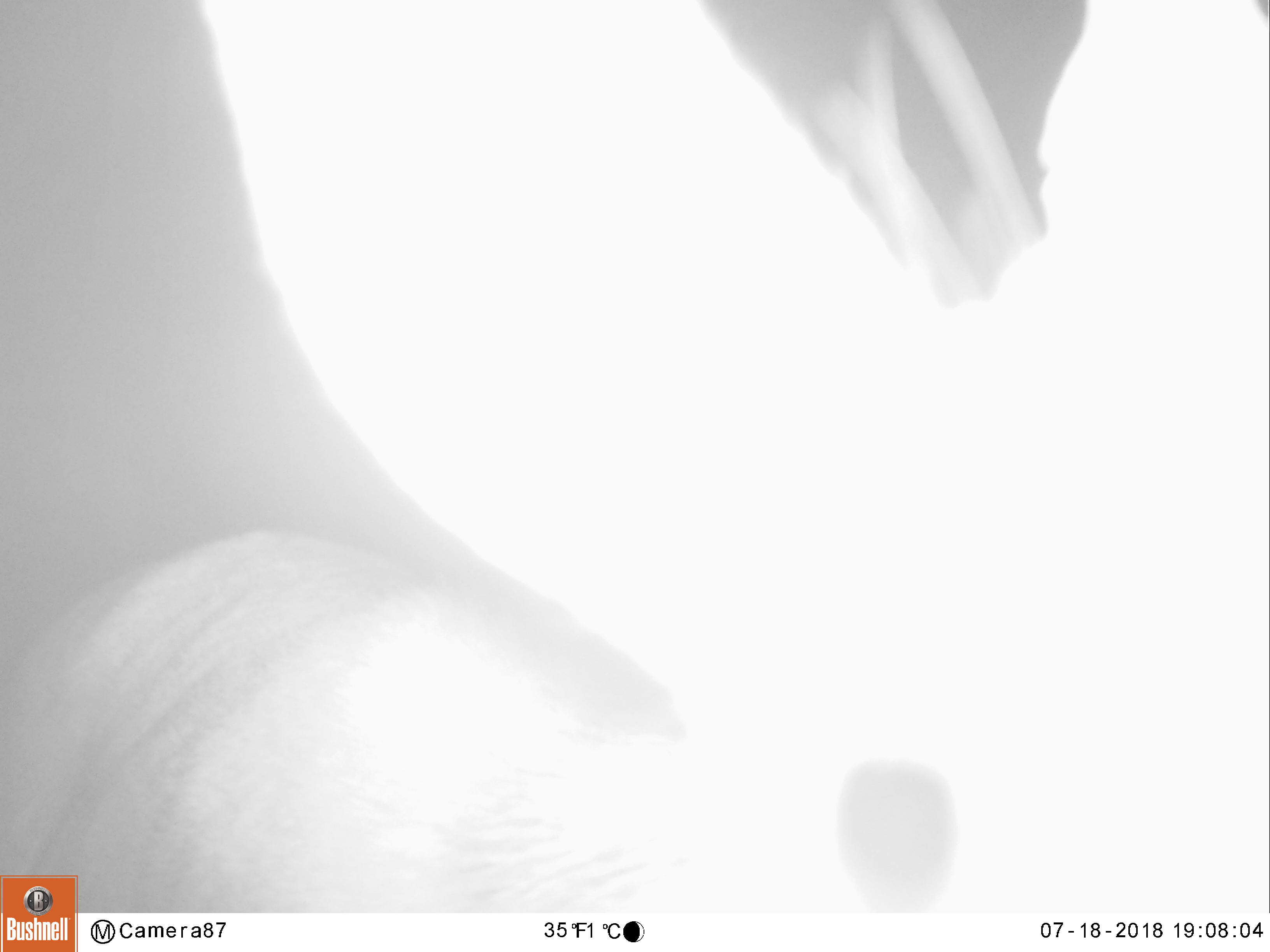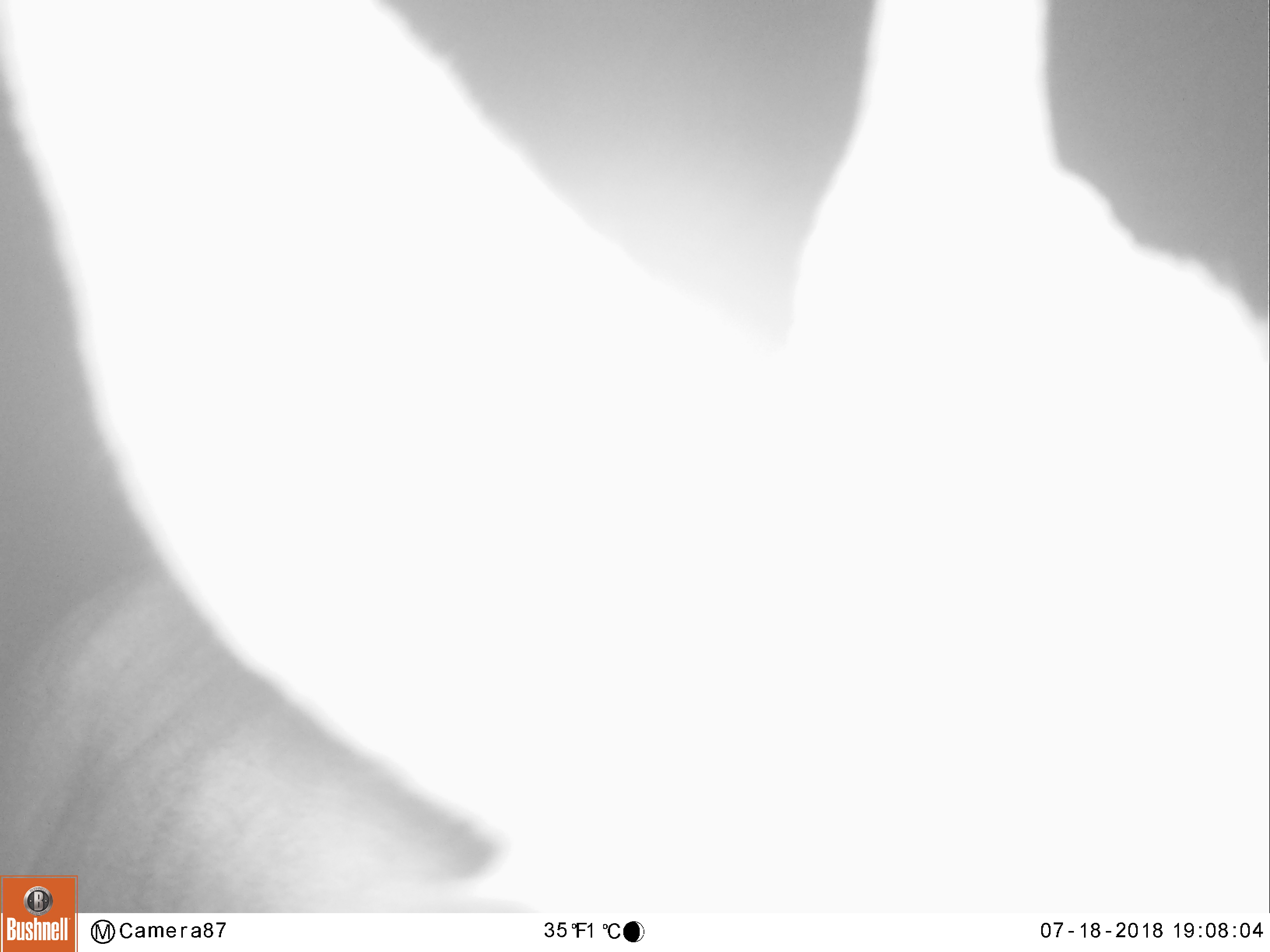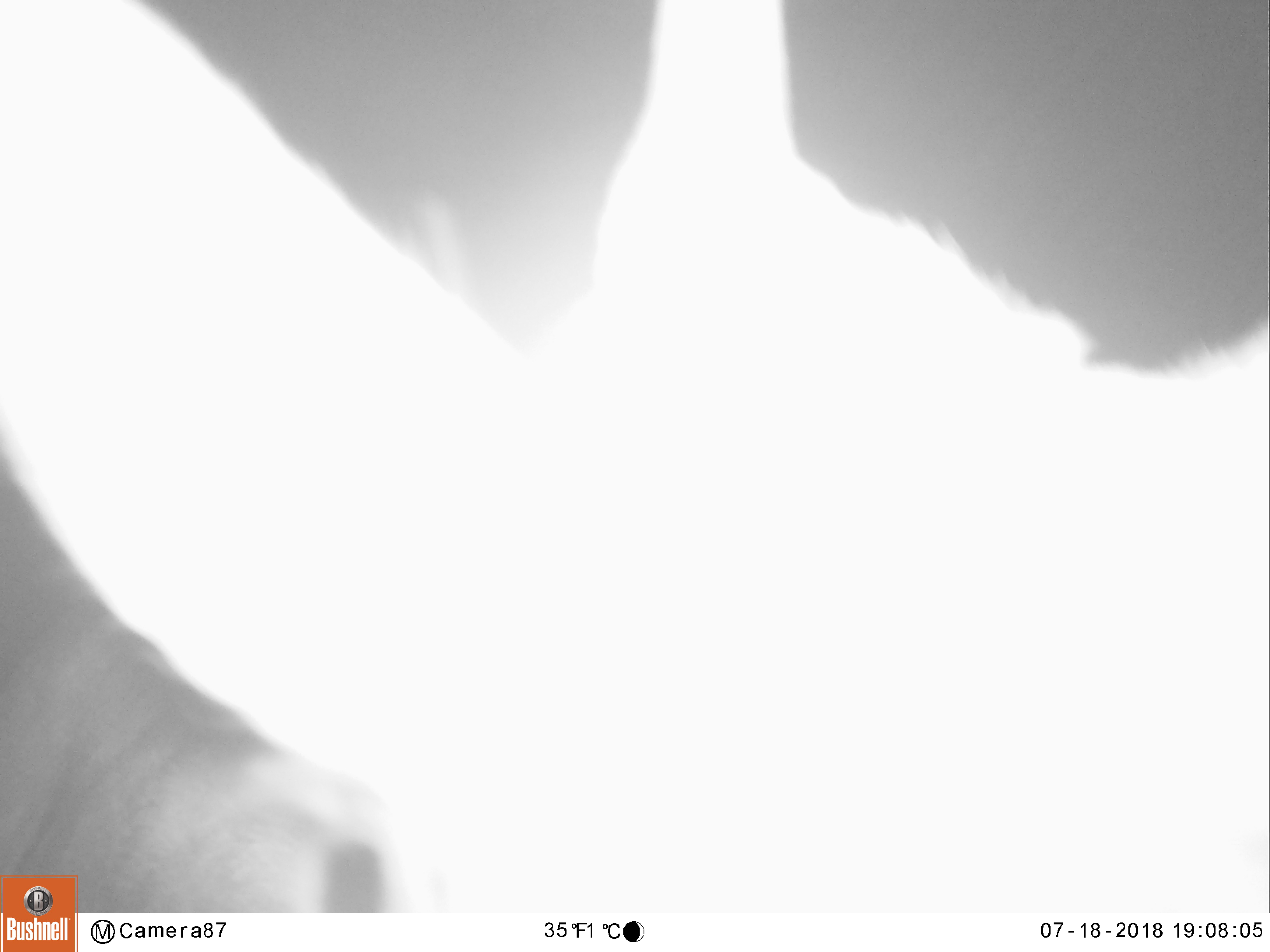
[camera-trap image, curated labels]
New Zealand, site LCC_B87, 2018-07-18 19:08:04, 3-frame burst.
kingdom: Animalia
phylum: Chordata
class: Mammalia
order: Artiodactyla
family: Cervidae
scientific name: Cervidae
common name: deer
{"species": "deer (Cervidae)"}